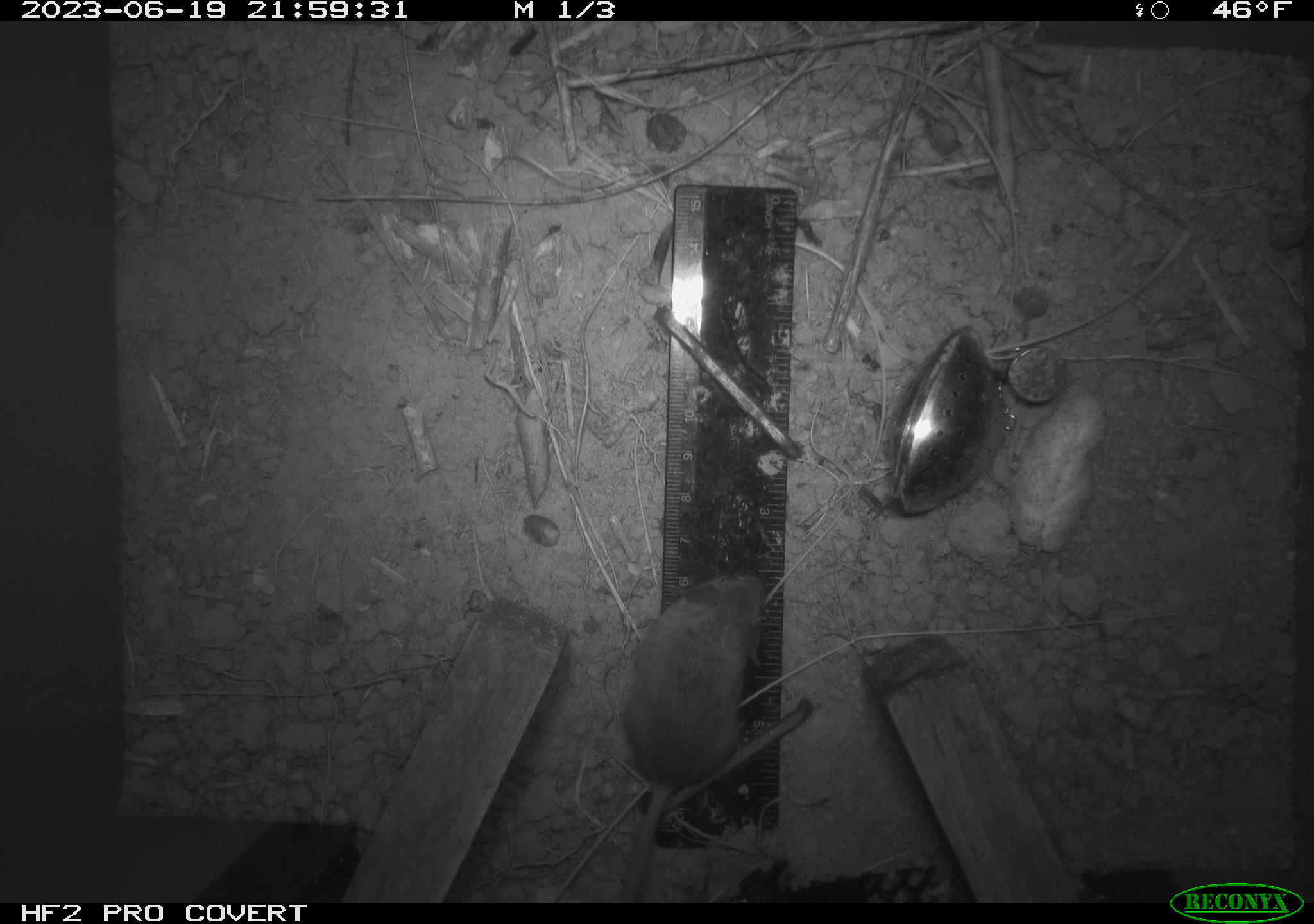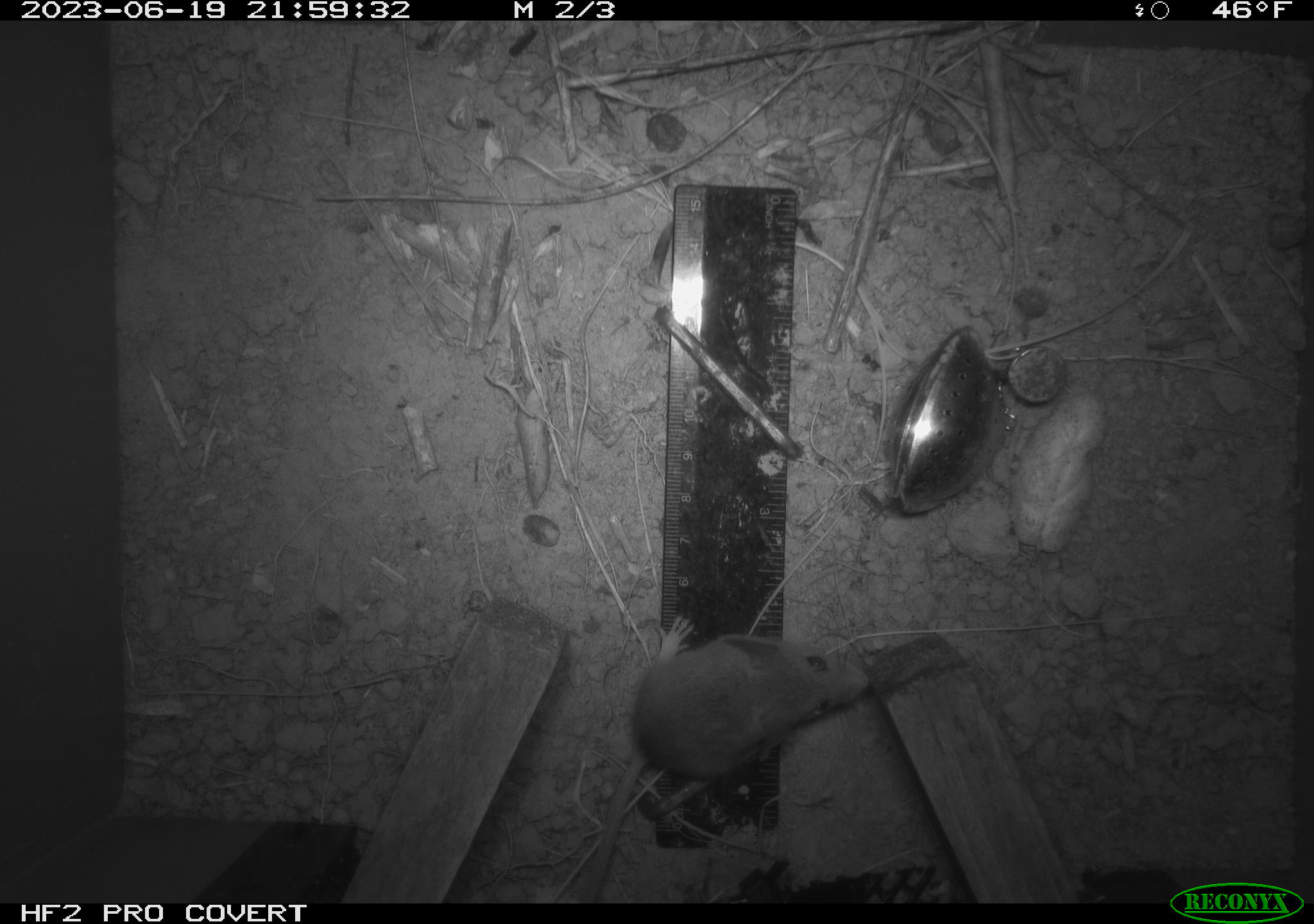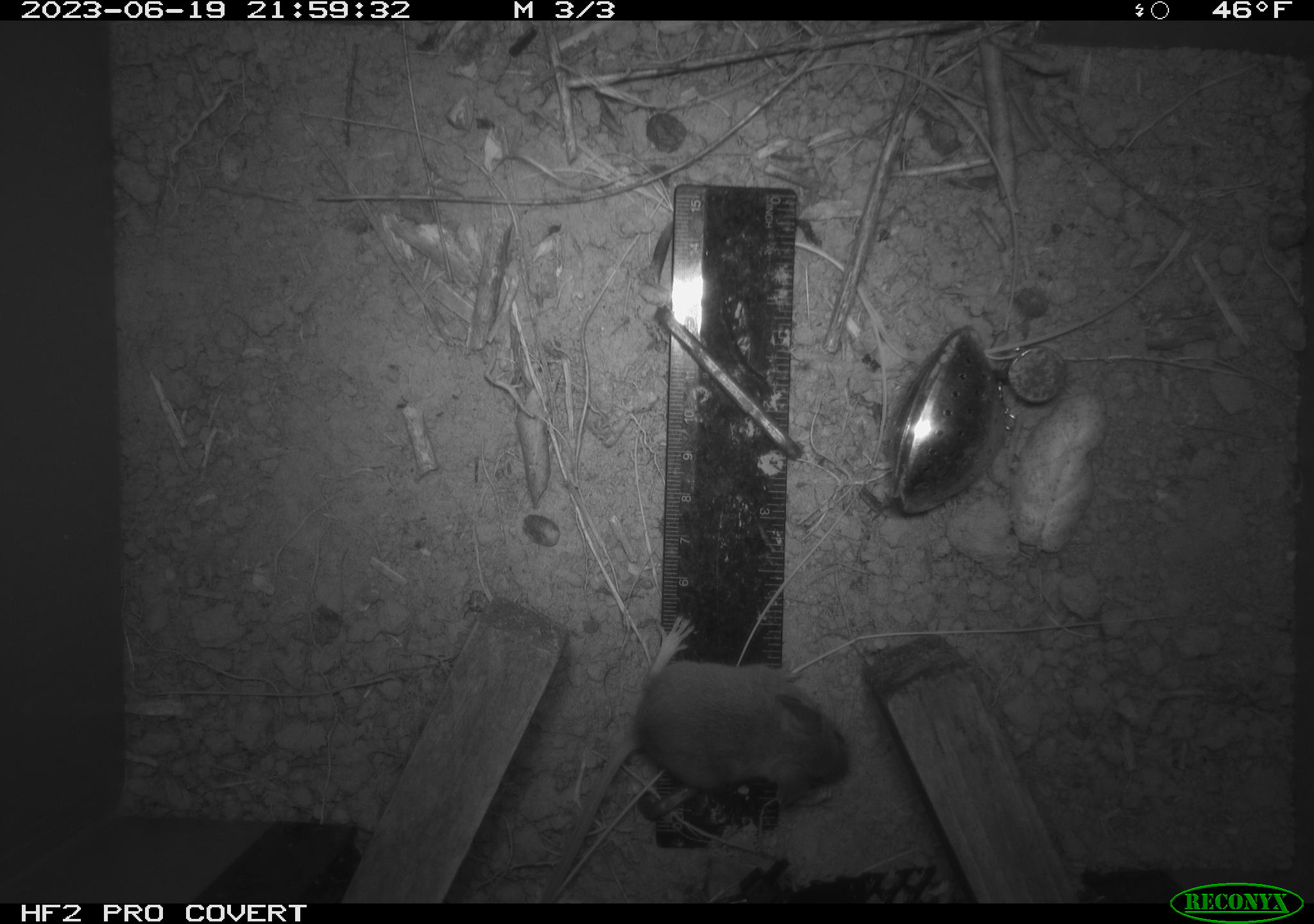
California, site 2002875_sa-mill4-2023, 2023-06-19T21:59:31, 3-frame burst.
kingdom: Animalia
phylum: Chordata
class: Mammalia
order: Rodentia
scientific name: Rodentia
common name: mouse species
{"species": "mouse species (Rodentia)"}